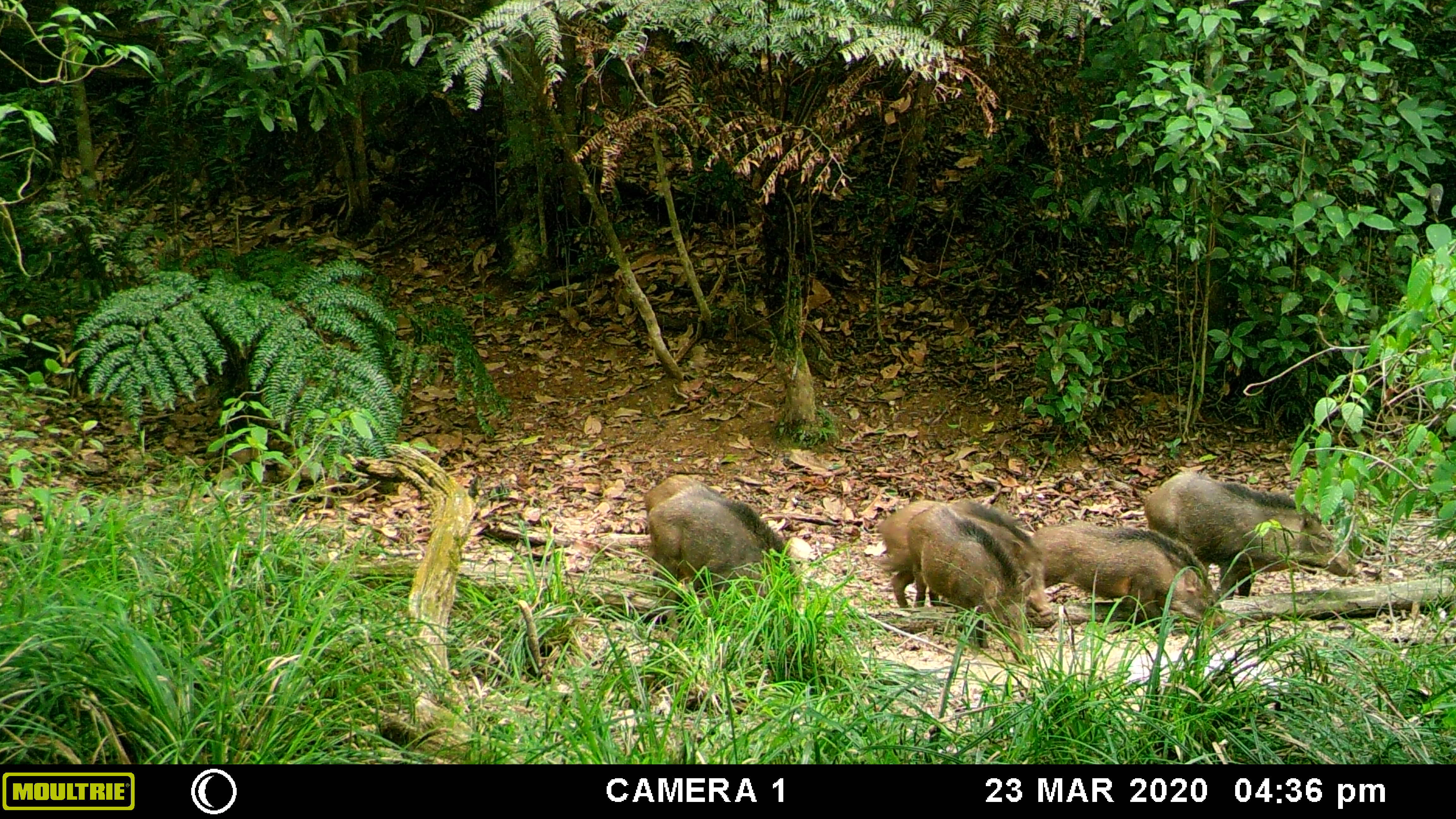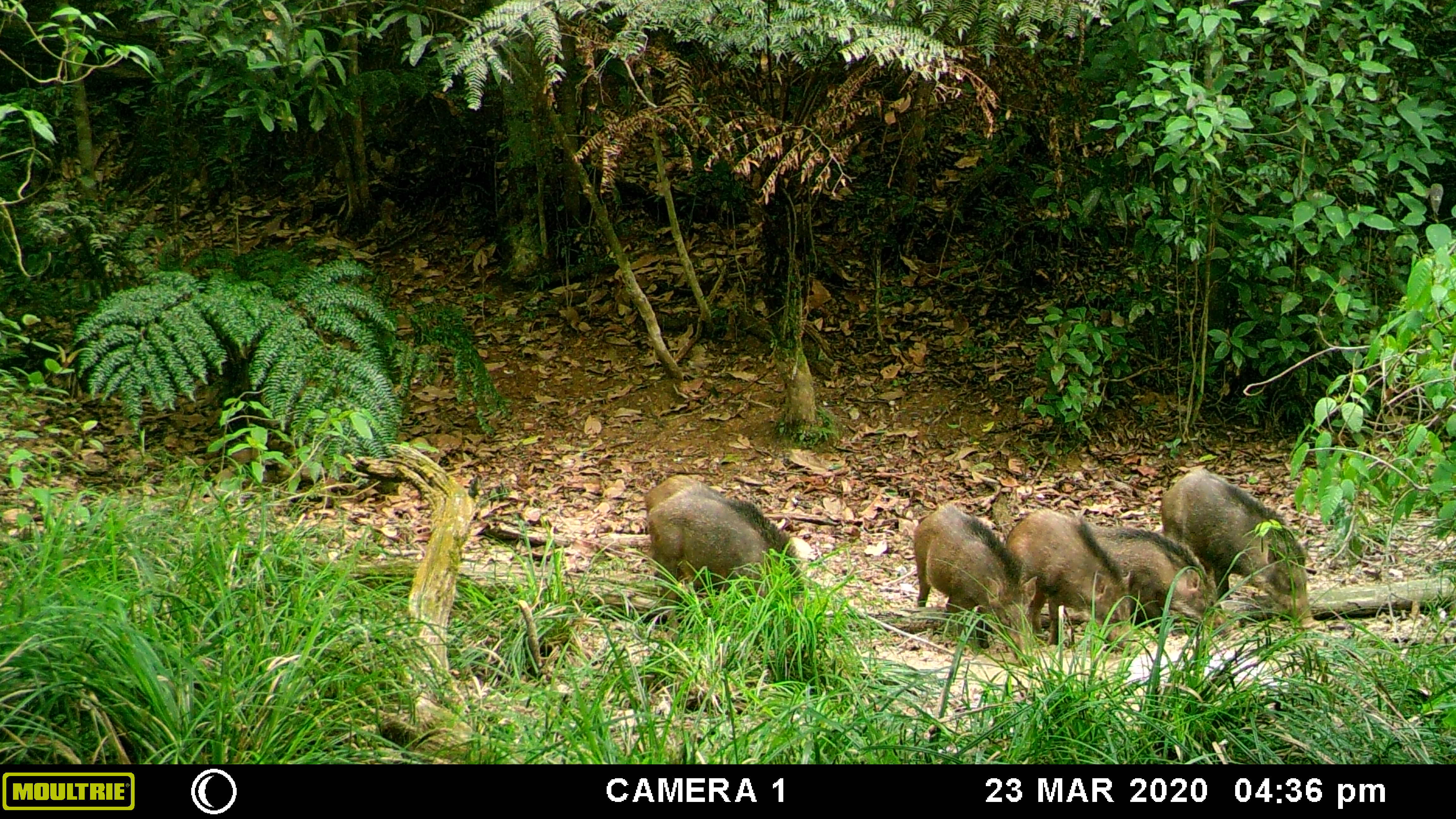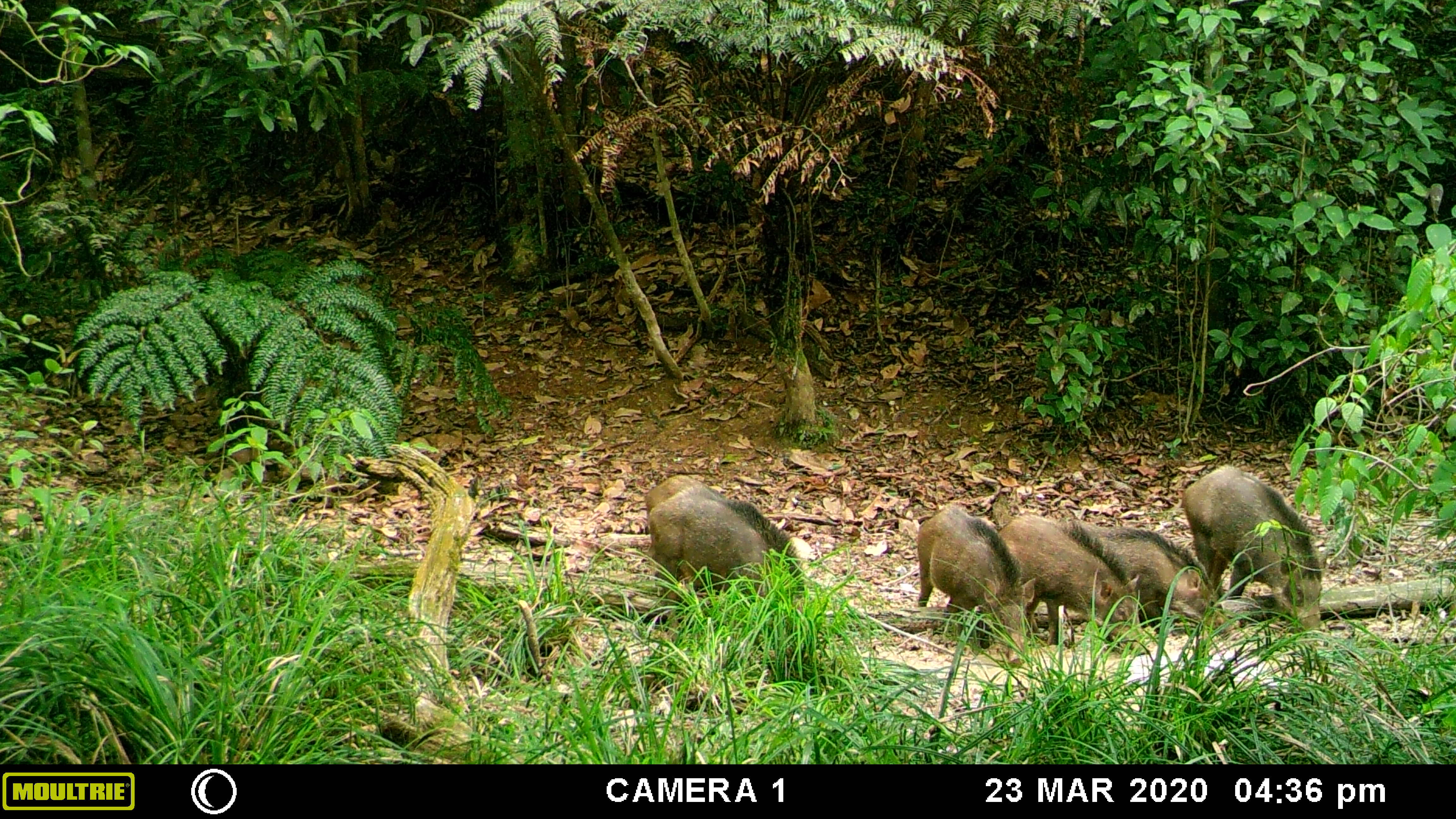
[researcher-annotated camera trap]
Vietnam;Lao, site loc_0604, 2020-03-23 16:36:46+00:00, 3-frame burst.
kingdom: Animalia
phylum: Chordata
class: Mammalia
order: Artiodactyla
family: Suidae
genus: Sus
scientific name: Sus scrofa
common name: eurasian wild pig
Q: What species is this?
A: Eurasian wild pig (Sus scrofa).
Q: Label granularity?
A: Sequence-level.